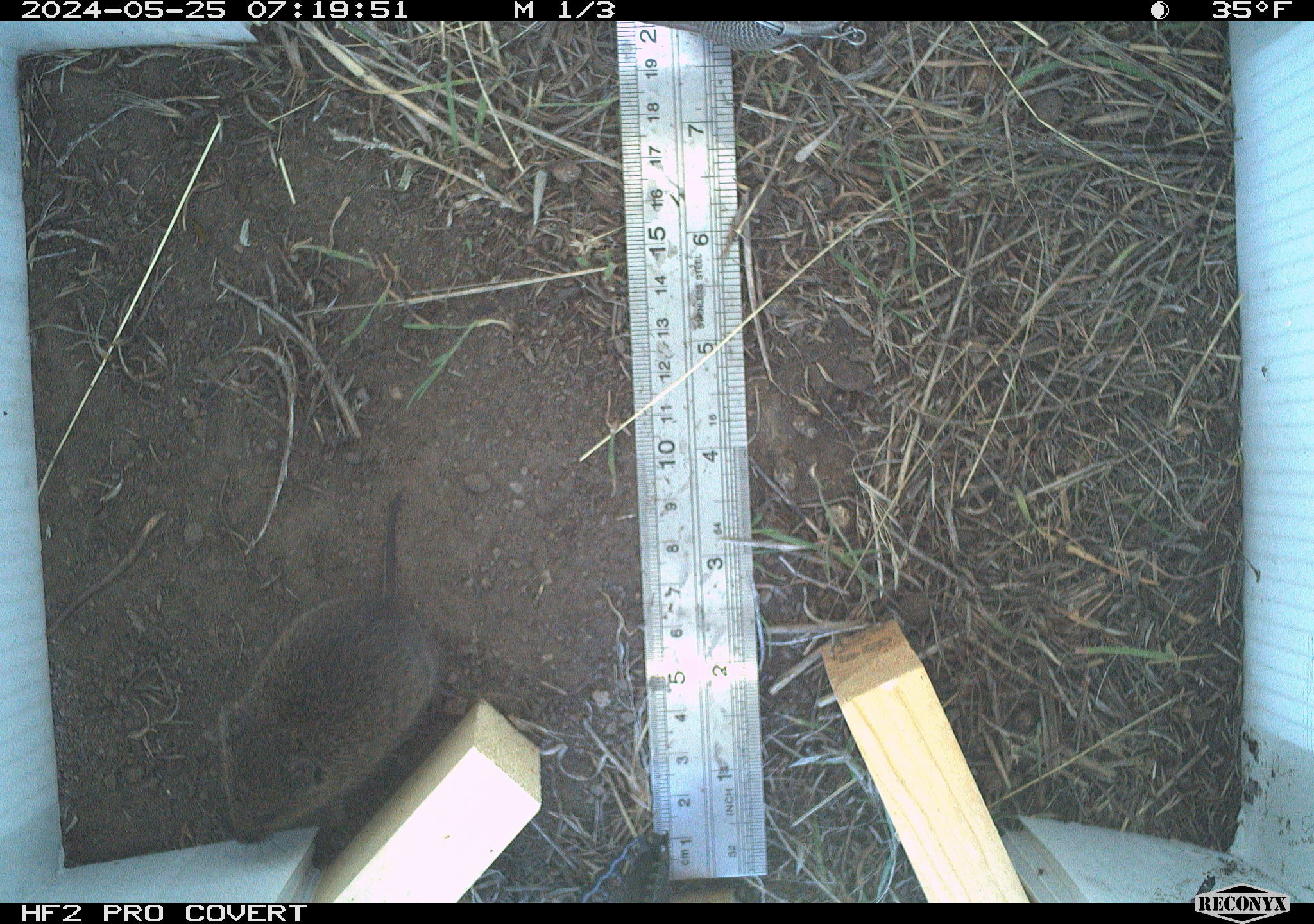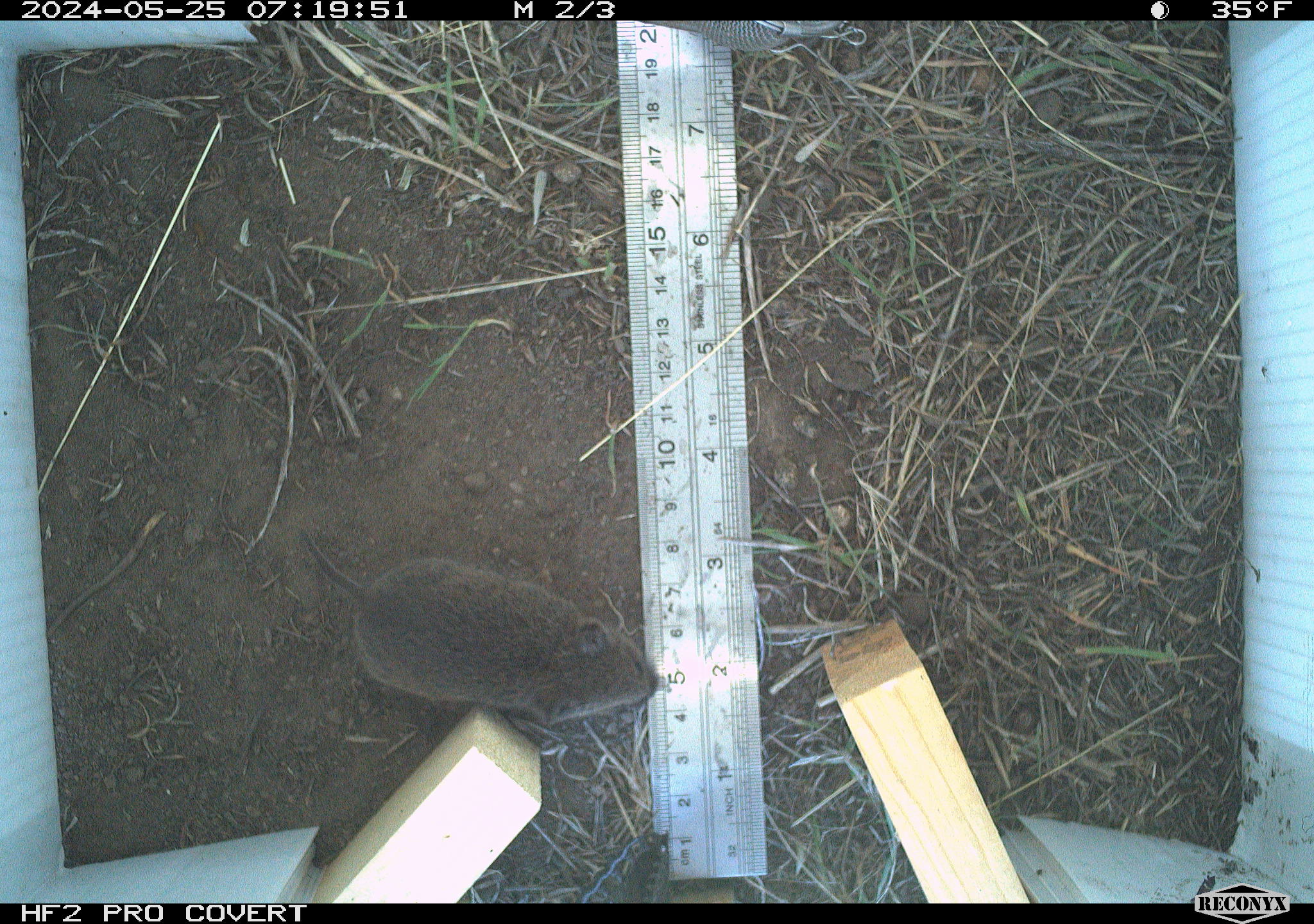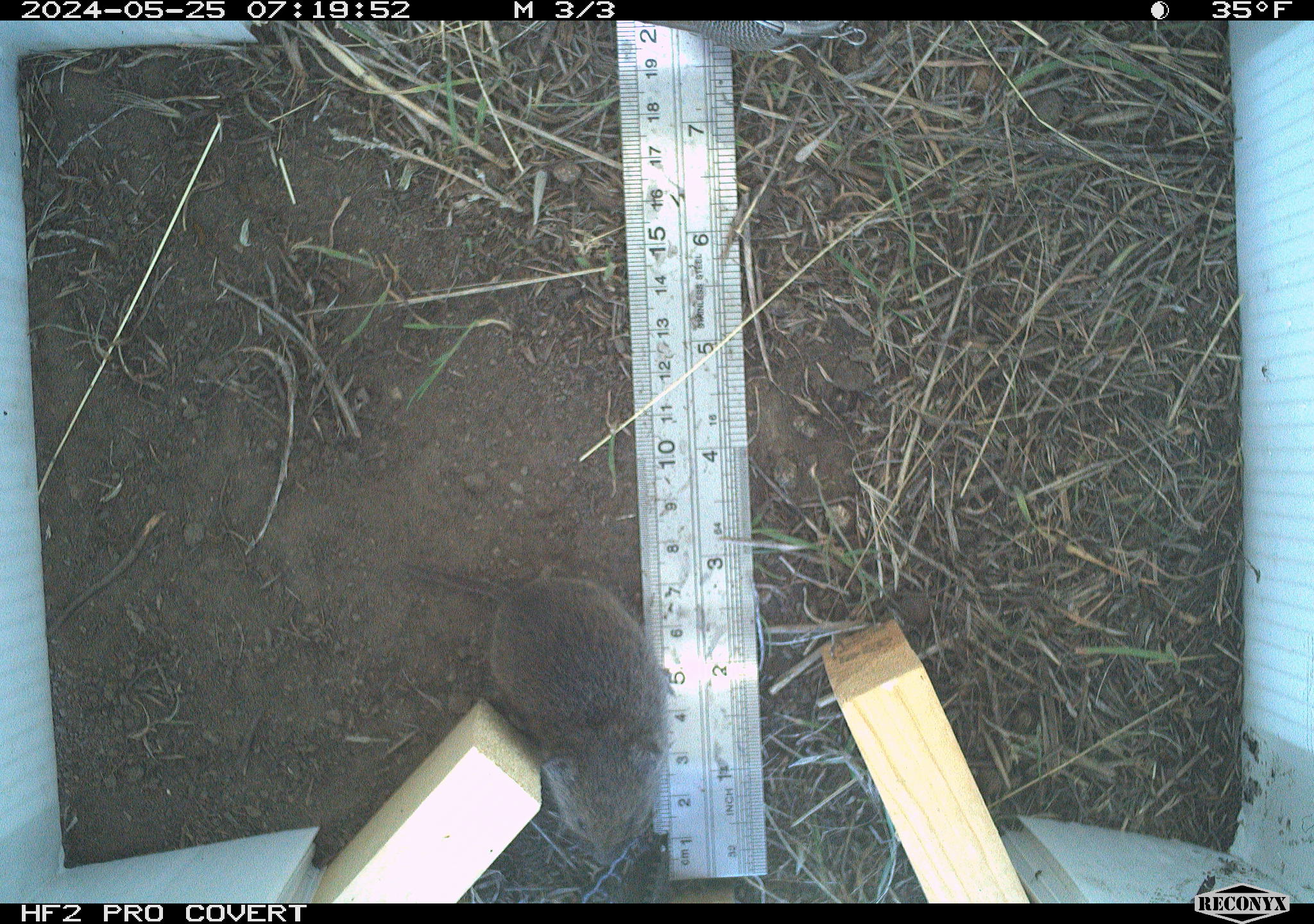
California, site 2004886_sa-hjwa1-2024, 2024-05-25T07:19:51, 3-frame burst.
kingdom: Animalia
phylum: Chordata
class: Mammalia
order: Rodentia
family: Cricetidae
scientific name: Cricetidae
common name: hamsters, voles, lemmings, and allies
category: cricetidae family